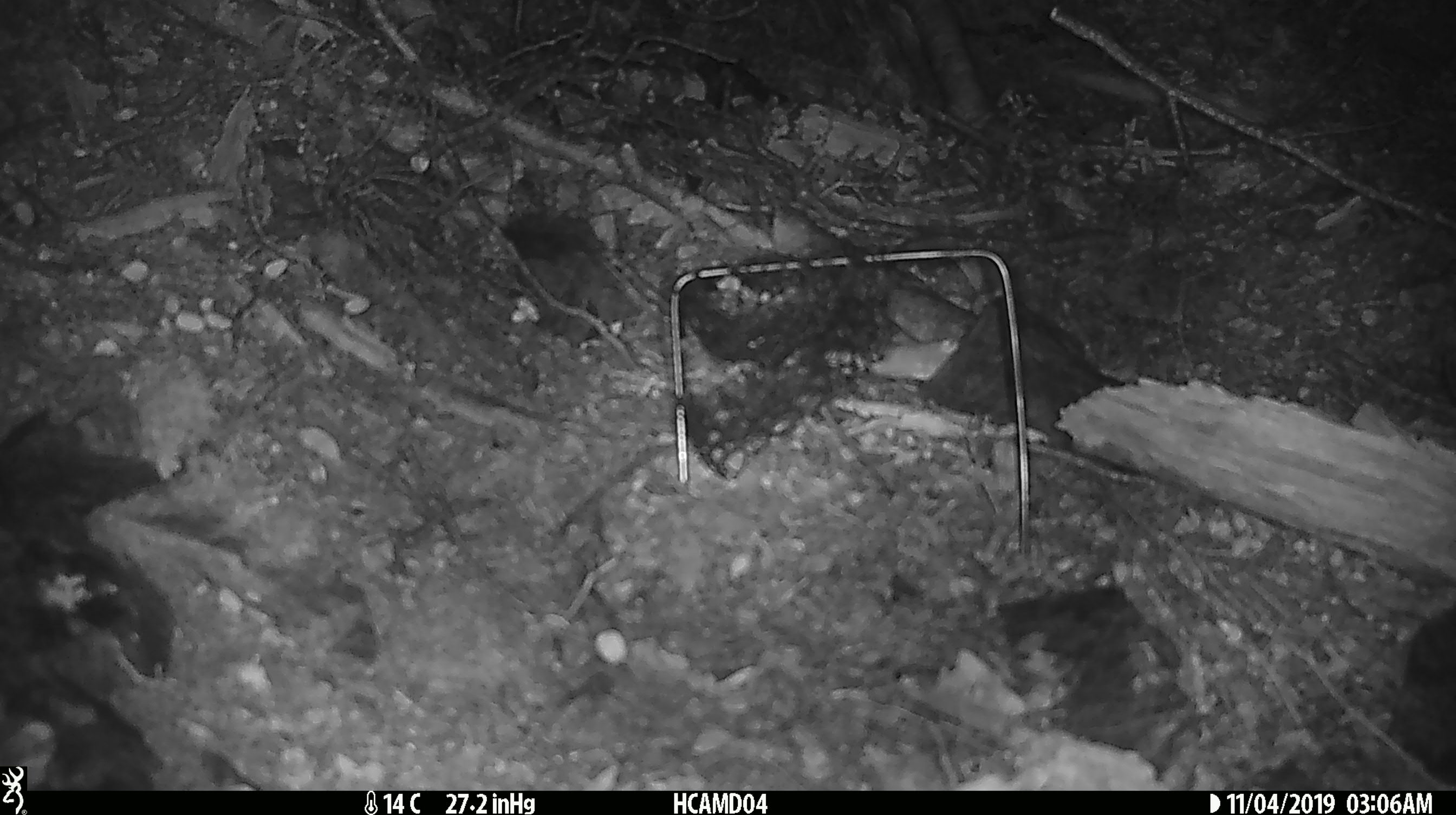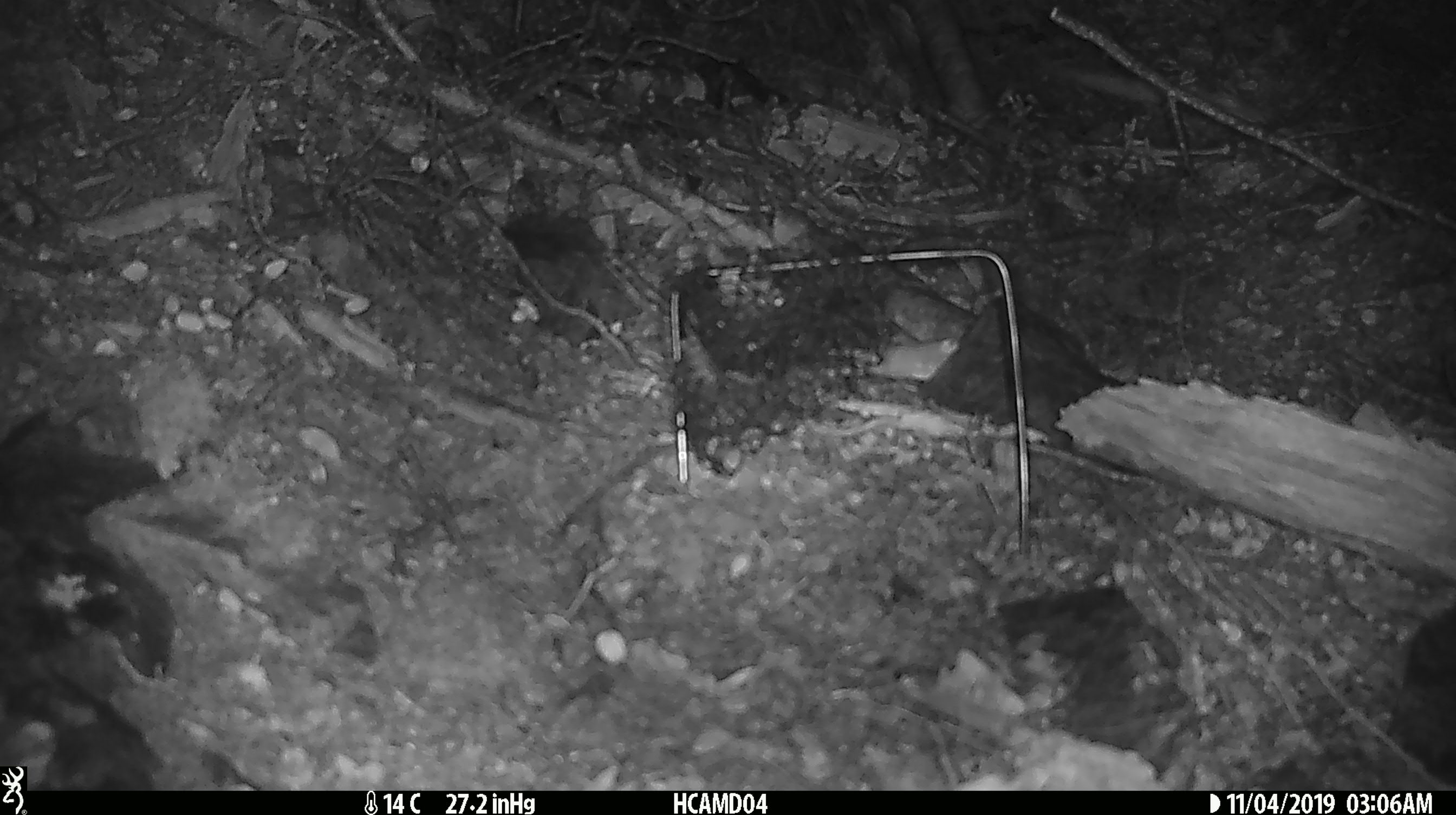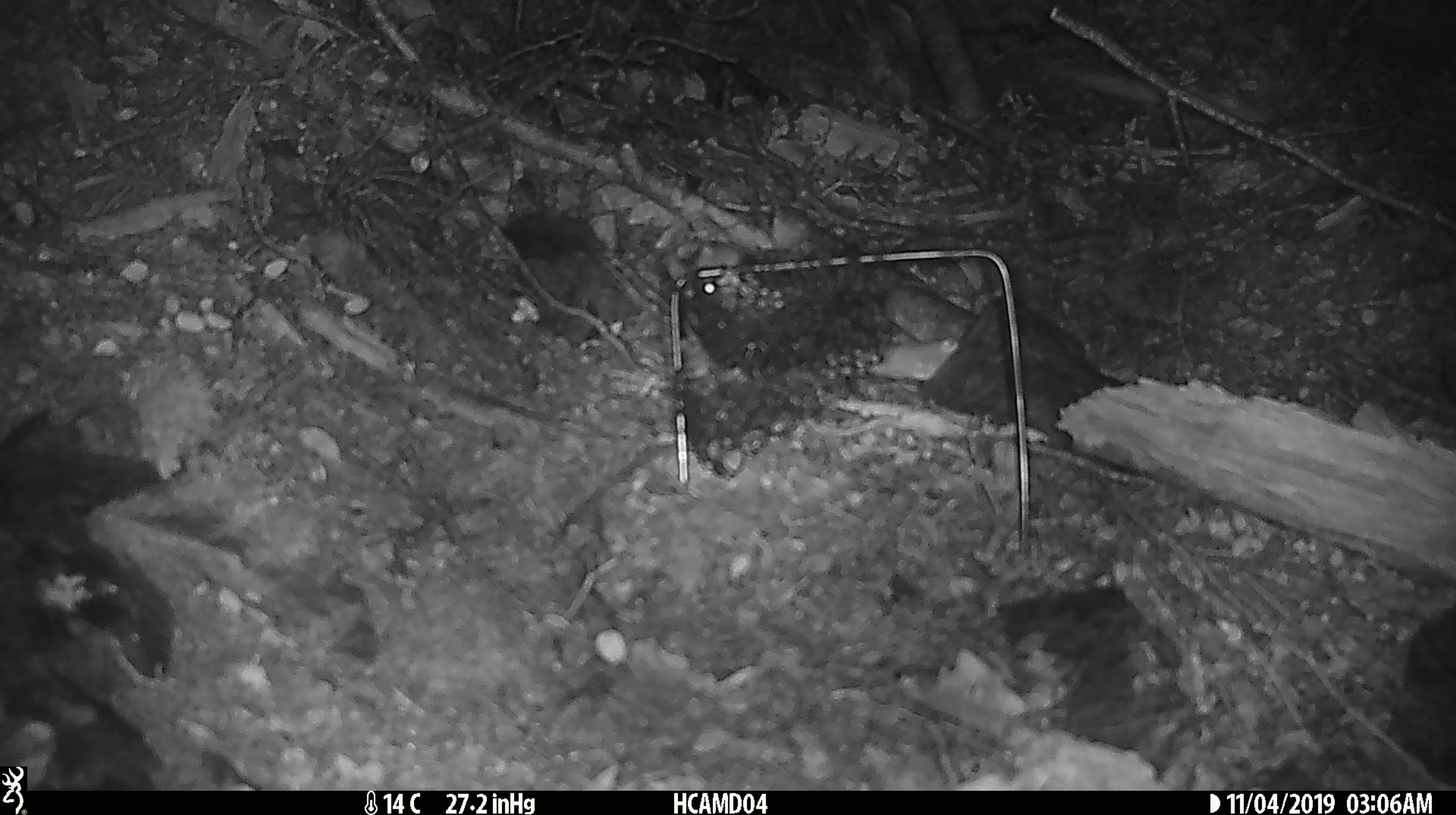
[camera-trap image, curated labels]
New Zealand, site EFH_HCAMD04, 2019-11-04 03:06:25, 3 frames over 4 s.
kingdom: Animalia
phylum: Chordata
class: Mammalia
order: Rodentia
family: Muridae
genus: Mus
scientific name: Mus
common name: mouse